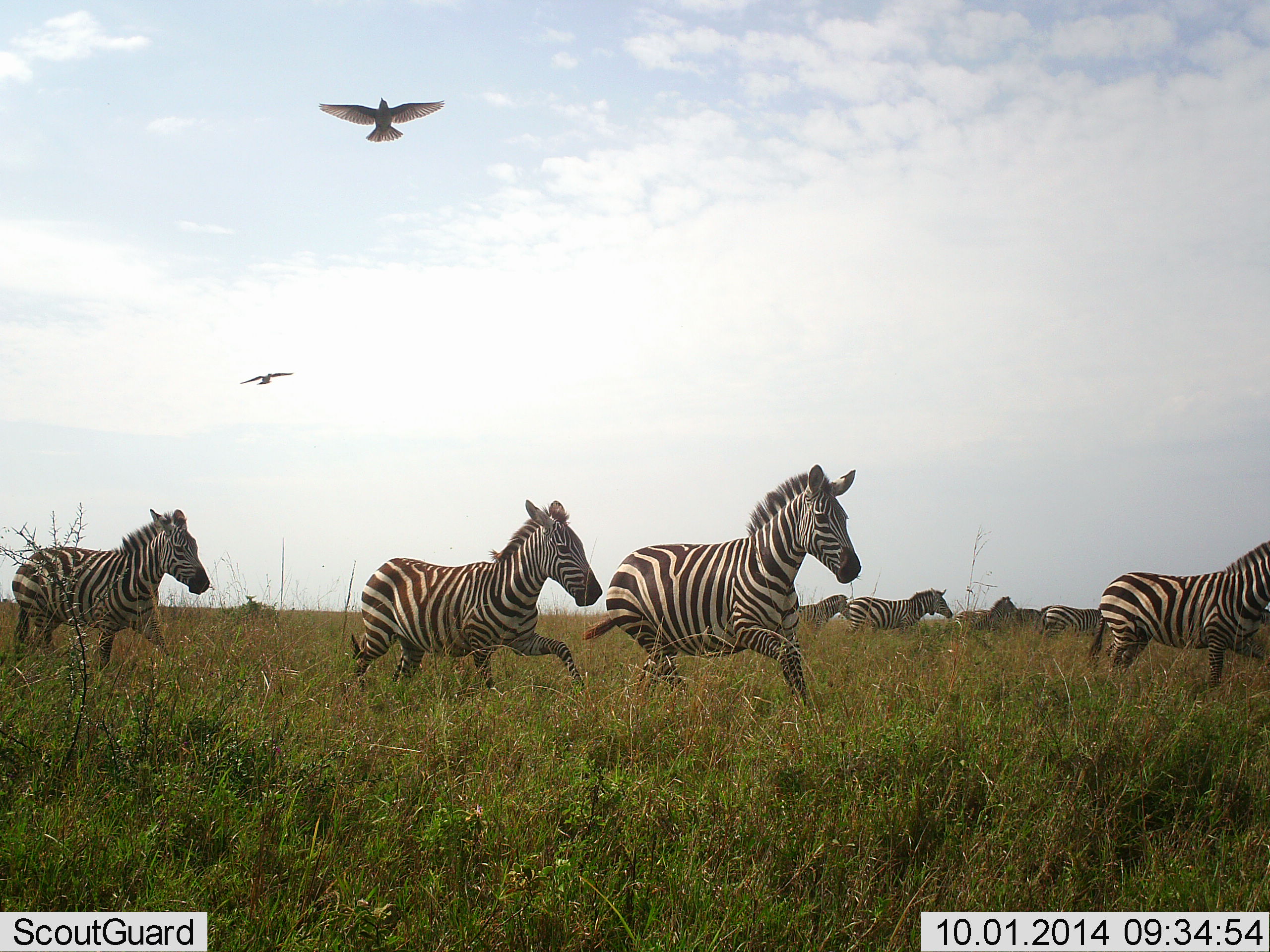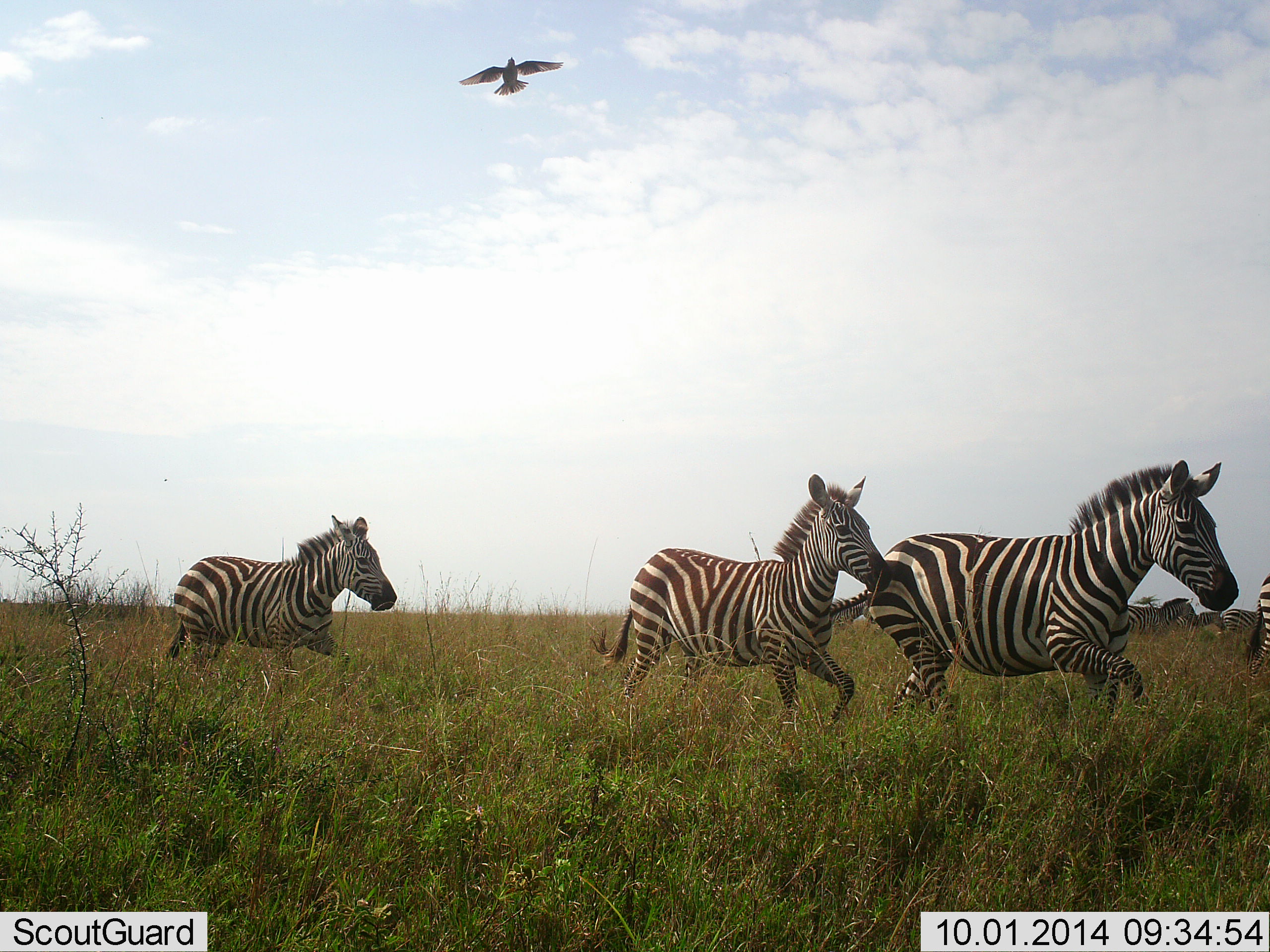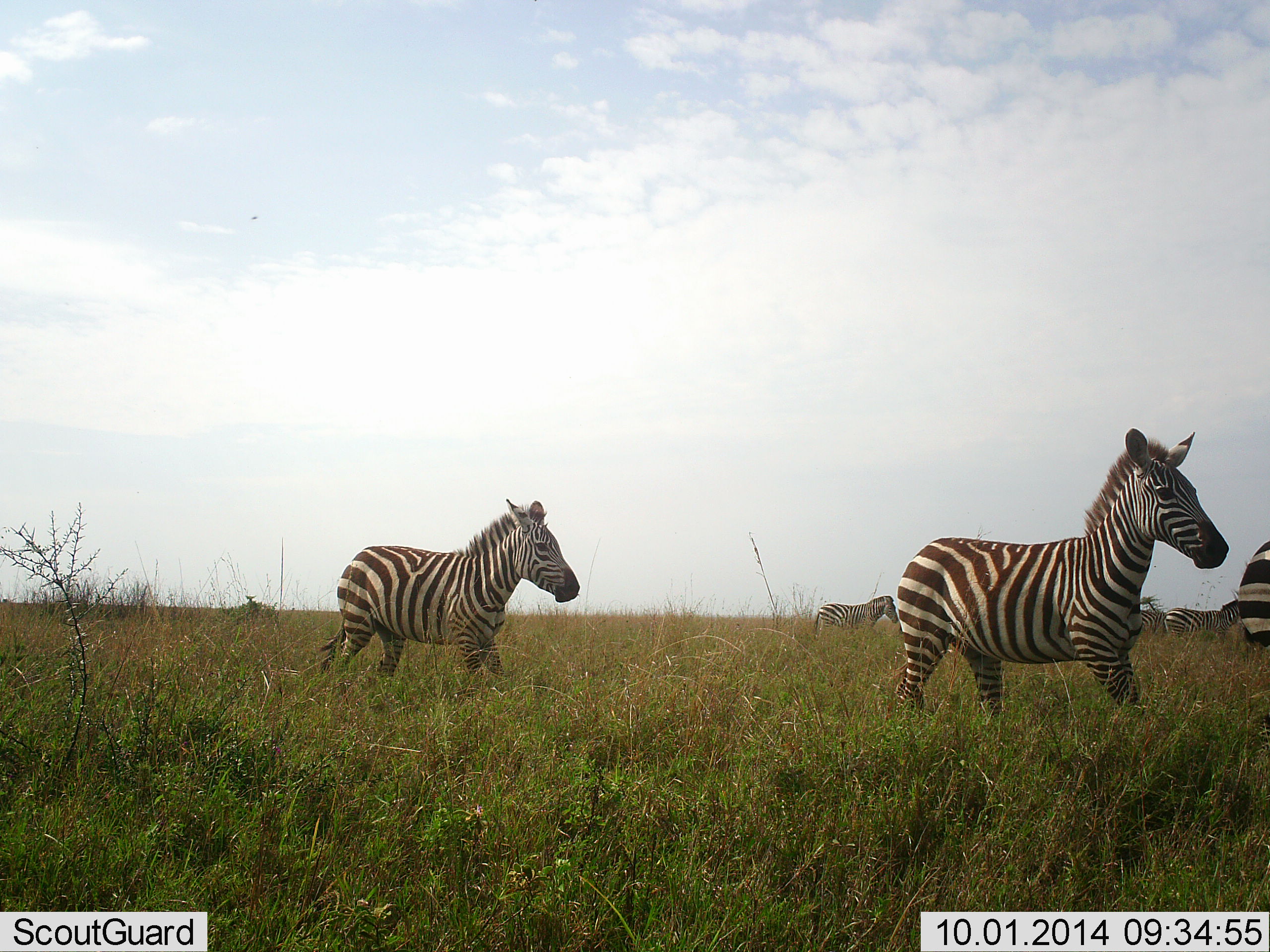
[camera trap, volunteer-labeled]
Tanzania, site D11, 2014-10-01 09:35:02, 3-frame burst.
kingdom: Animalia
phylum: Chordata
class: Aves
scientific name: Aves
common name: bird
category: otherbird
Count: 2.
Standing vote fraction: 0%.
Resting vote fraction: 0%.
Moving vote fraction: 100%.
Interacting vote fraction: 0%.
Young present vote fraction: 0%.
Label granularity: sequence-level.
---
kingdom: Animalia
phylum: Chordata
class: Mammalia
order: Perissodactyla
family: Equidae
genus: Equus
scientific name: Equus quagga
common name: plains zebra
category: zebra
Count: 10.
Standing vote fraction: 14%.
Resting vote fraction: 0%.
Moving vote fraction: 100%.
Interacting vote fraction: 0%.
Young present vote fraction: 21%.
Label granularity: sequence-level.